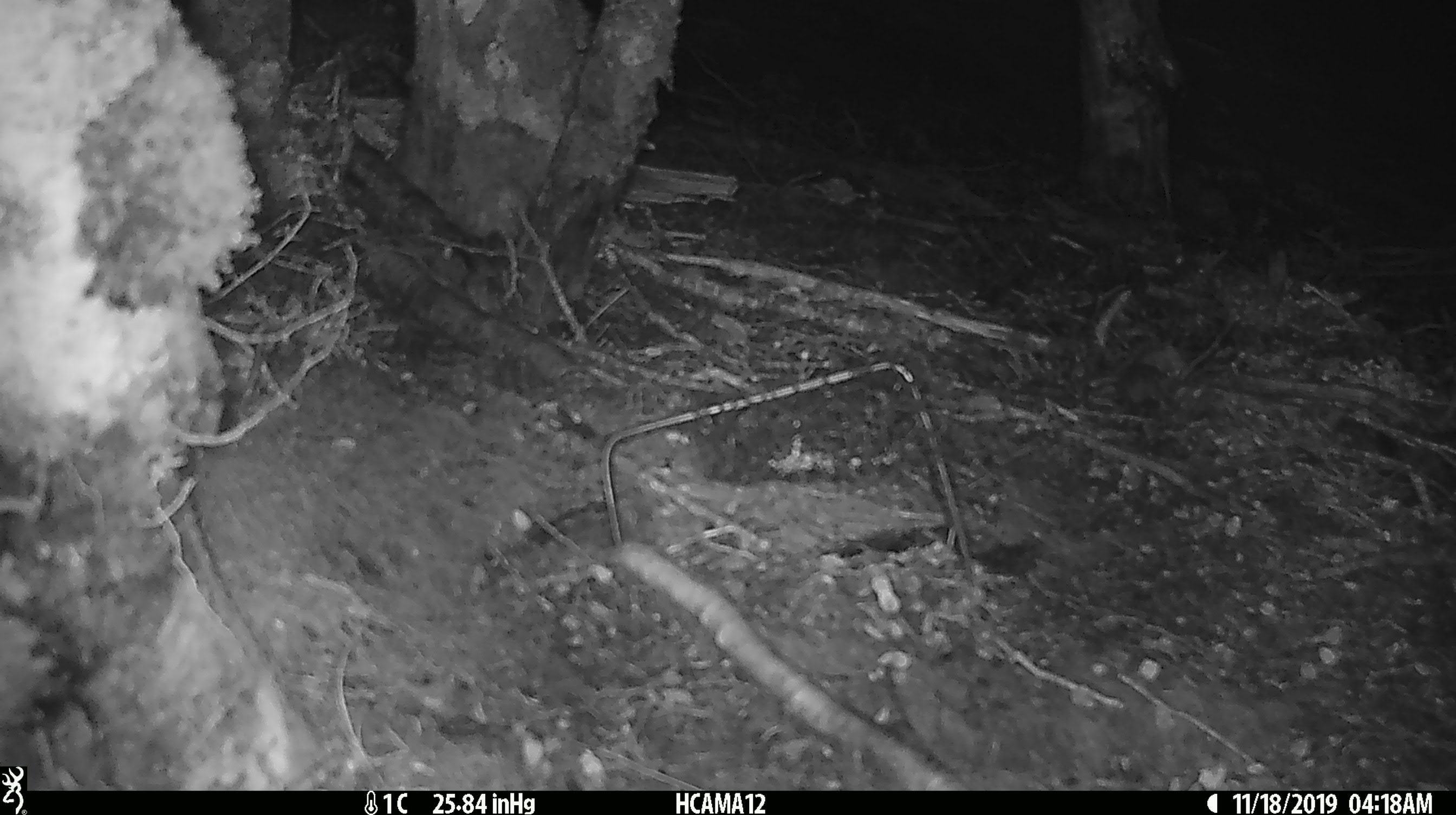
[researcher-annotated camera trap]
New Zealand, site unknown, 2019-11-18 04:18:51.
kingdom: Animalia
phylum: Chordata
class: Mammalia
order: Rodentia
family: Muridae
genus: Mus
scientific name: Mus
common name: mouse